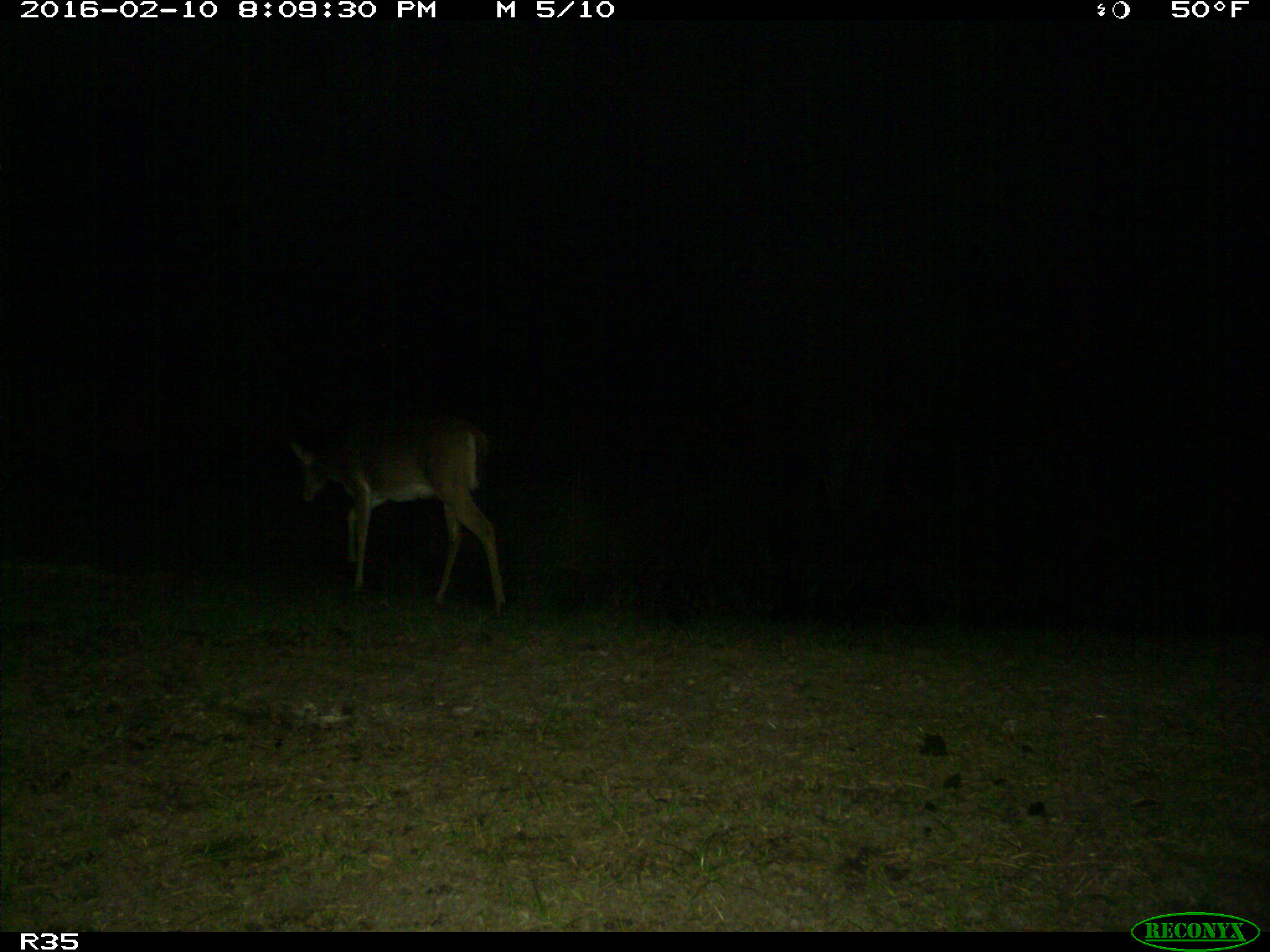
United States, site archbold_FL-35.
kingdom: Animalia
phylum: Chordata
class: Mammalia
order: Artiodactyla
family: Cervidae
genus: Odocoileus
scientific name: Odocoileus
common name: deer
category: unidentified deer